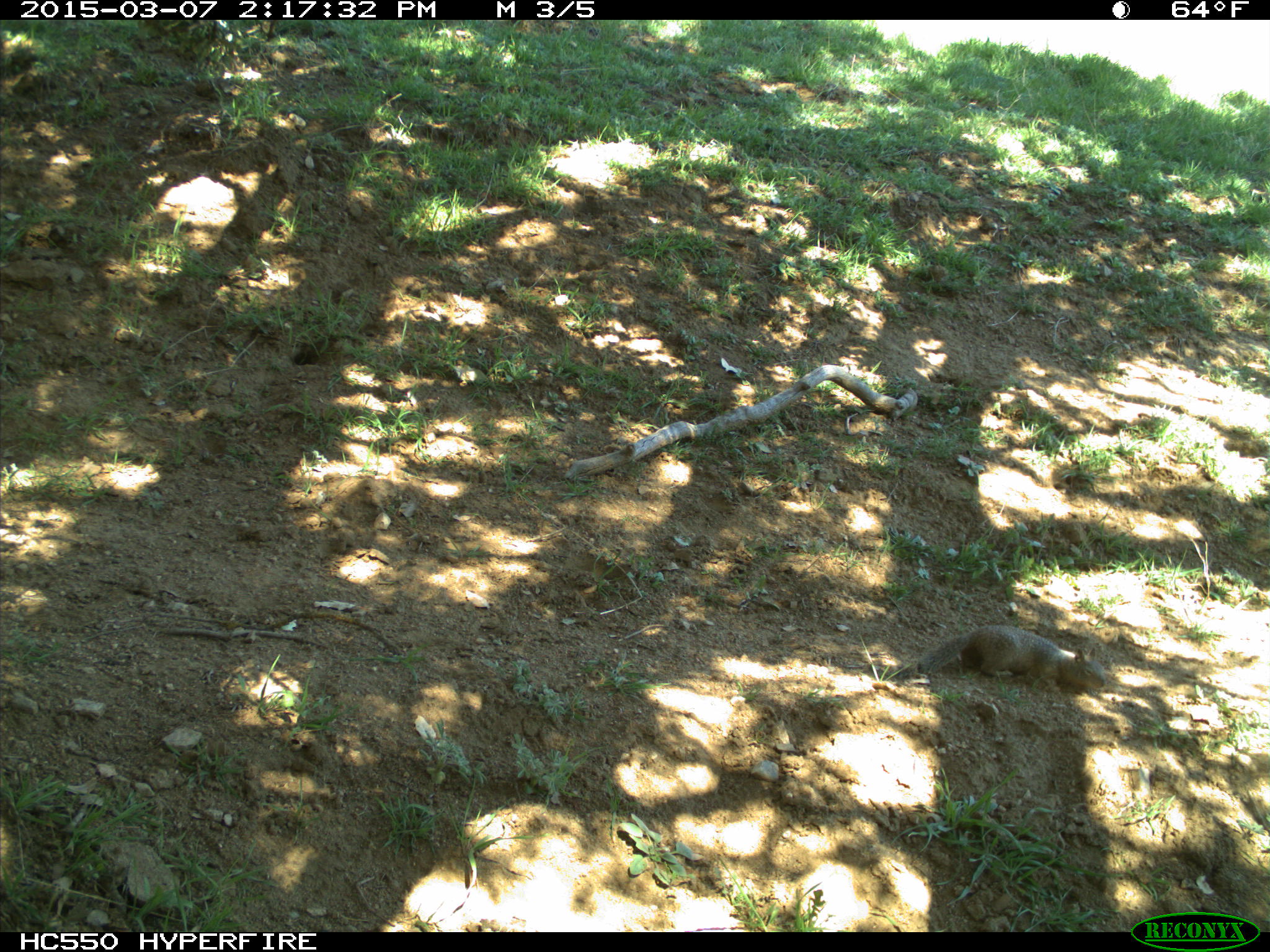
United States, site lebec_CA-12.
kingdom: Animalia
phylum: Chordata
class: Mammalia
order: Rodentia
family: Sciuridae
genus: Otospermophilus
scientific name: Otospermophilus beecheyi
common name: california ground squirrel